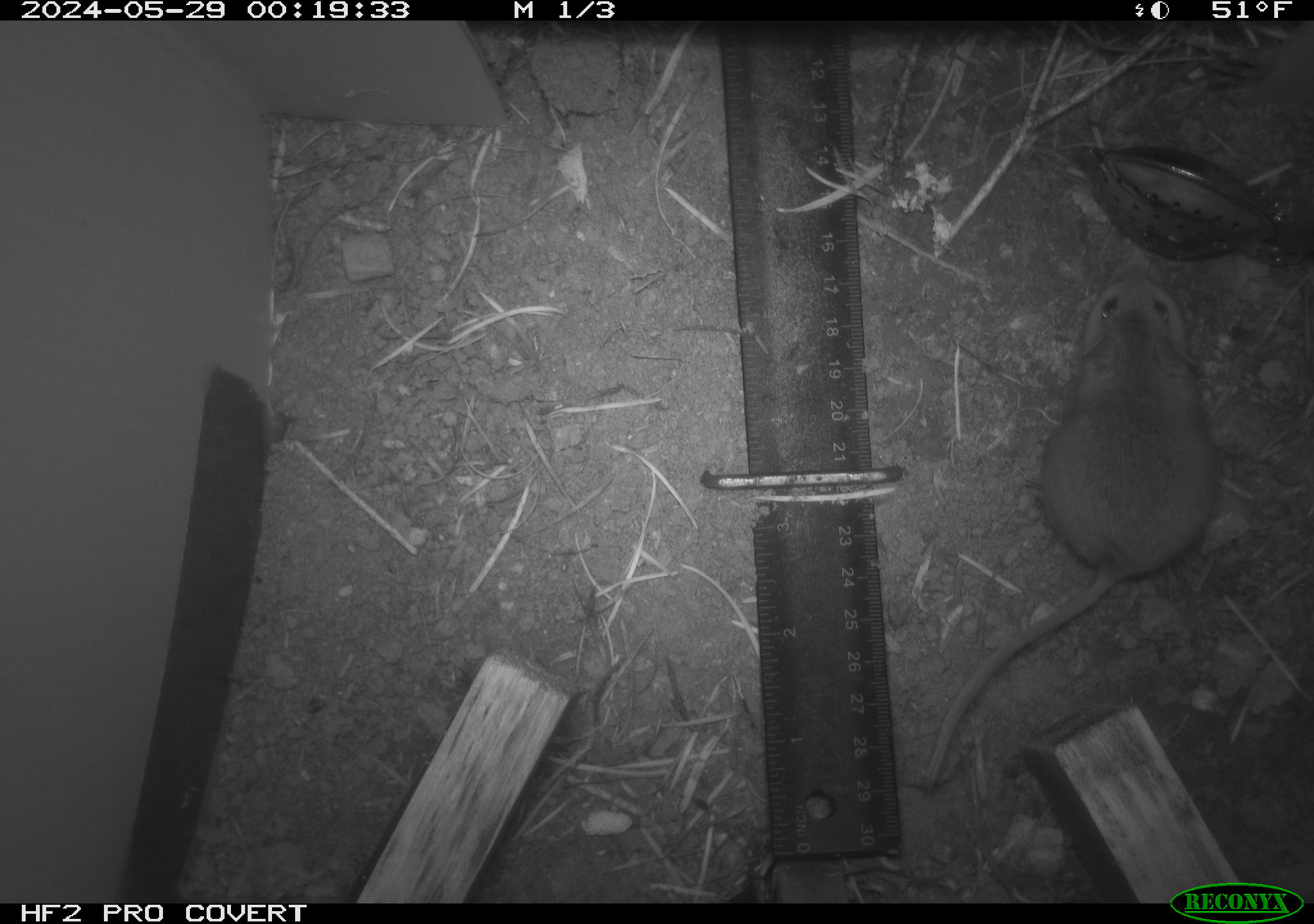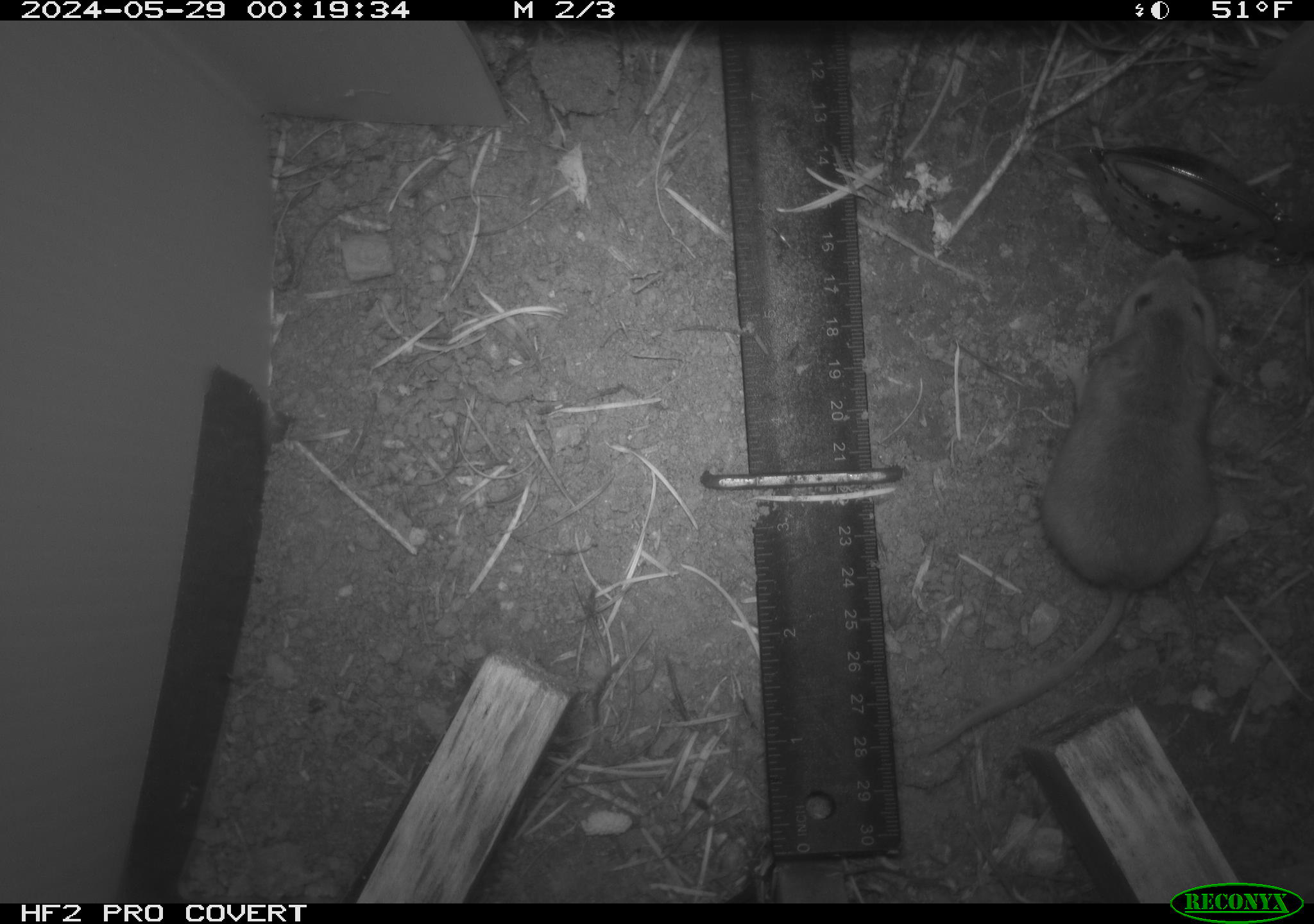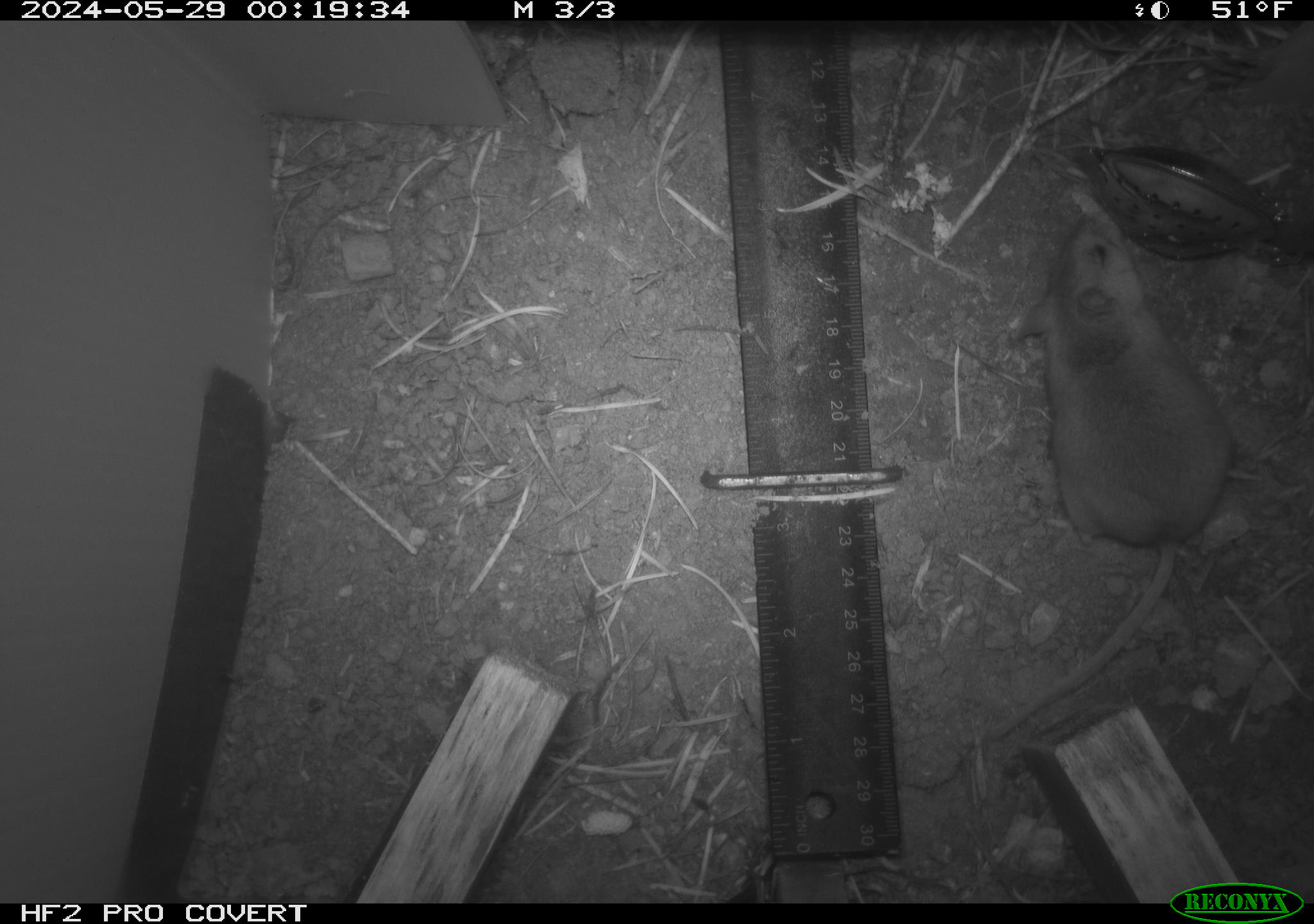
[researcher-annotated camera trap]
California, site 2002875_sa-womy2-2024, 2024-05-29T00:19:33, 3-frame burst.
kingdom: Animalia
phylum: Chordata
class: Mammalia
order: Rodentia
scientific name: Rodentia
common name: mouse species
Mouse species (Rodentia).